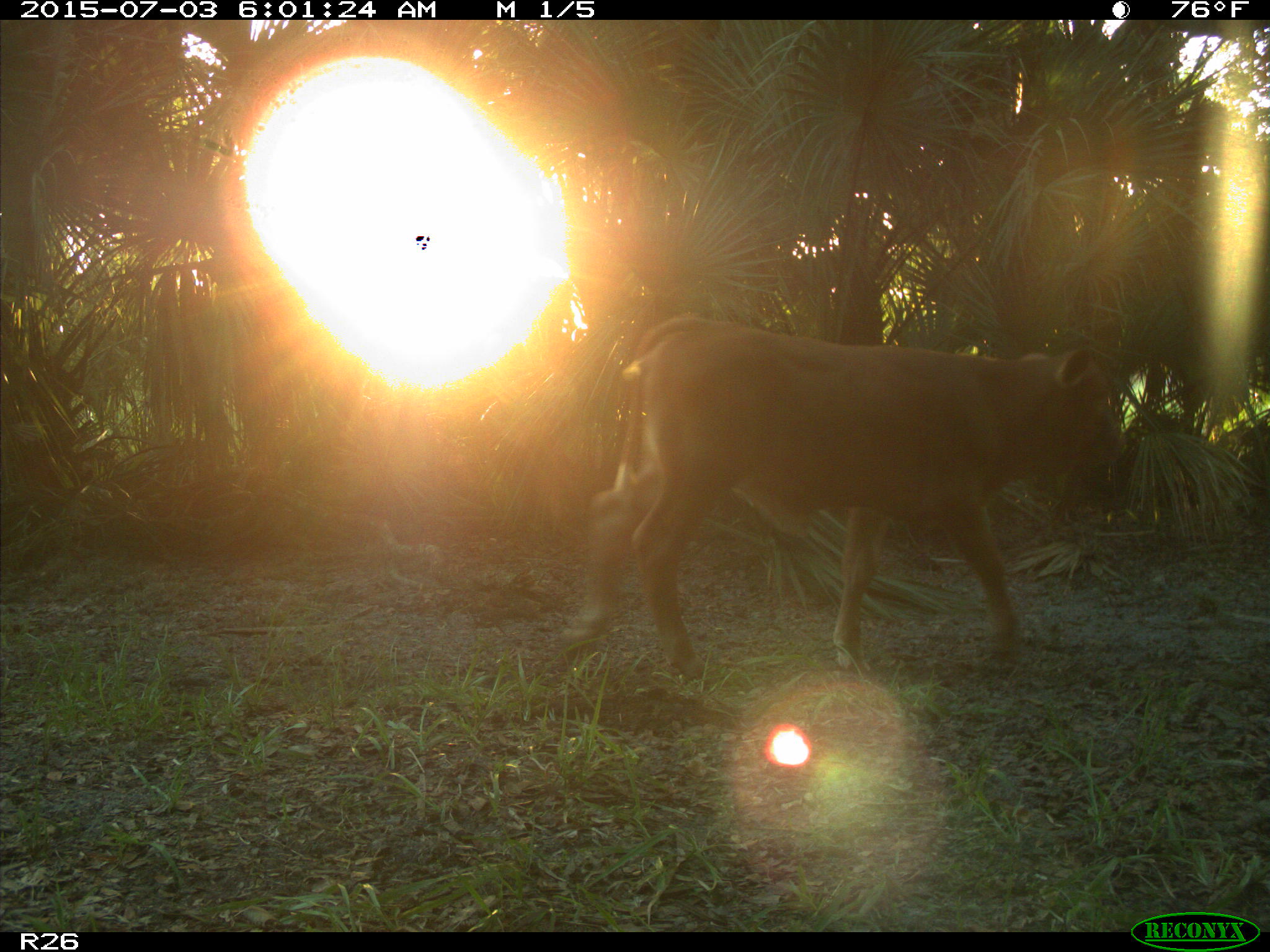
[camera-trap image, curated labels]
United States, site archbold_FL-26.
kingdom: Animalia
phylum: Chordata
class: Mammalia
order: Artiodactyla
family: Bovidae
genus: Bos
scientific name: Bos taurus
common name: domestic cow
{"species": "Bos taurus (domestic cow)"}